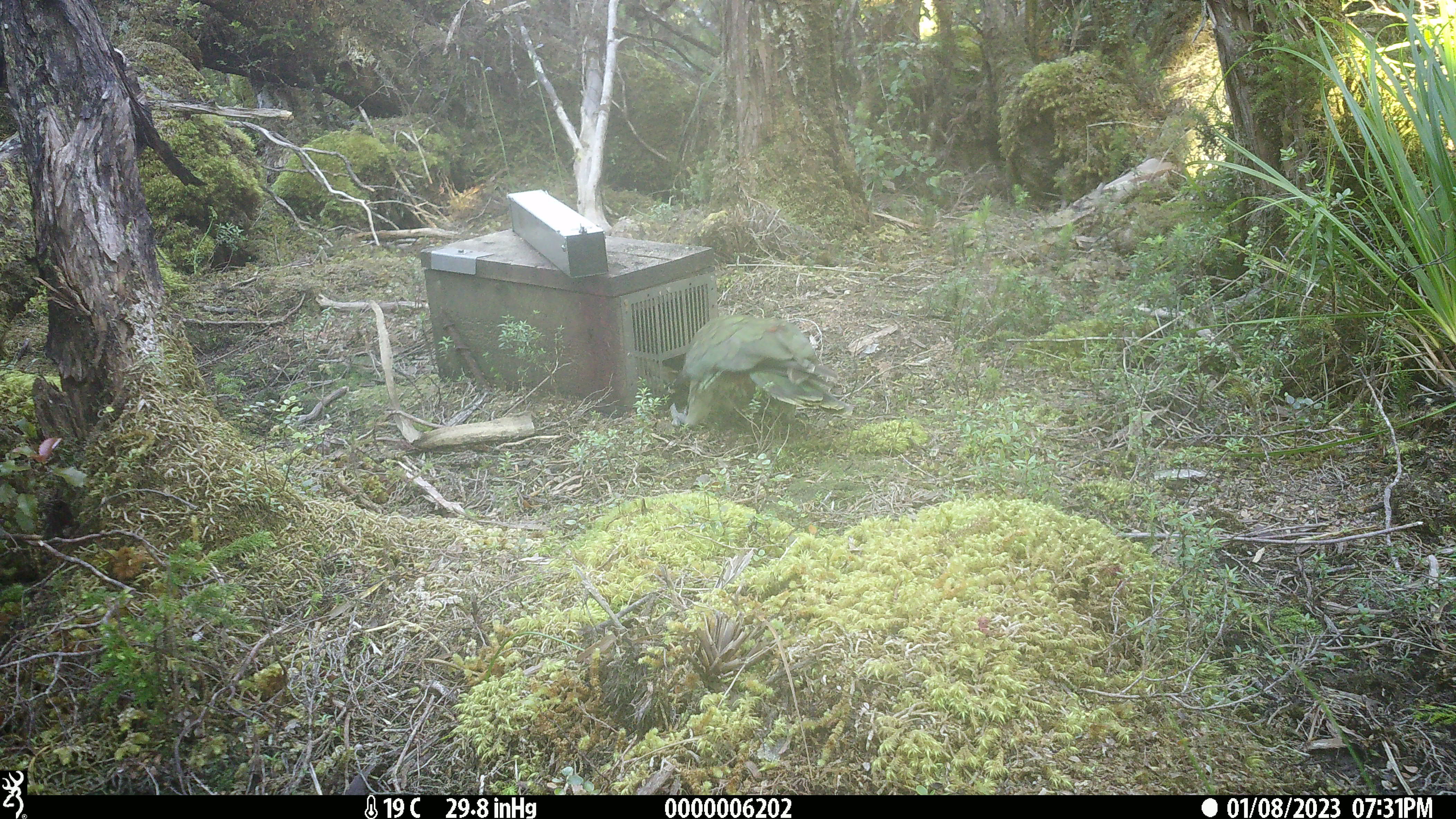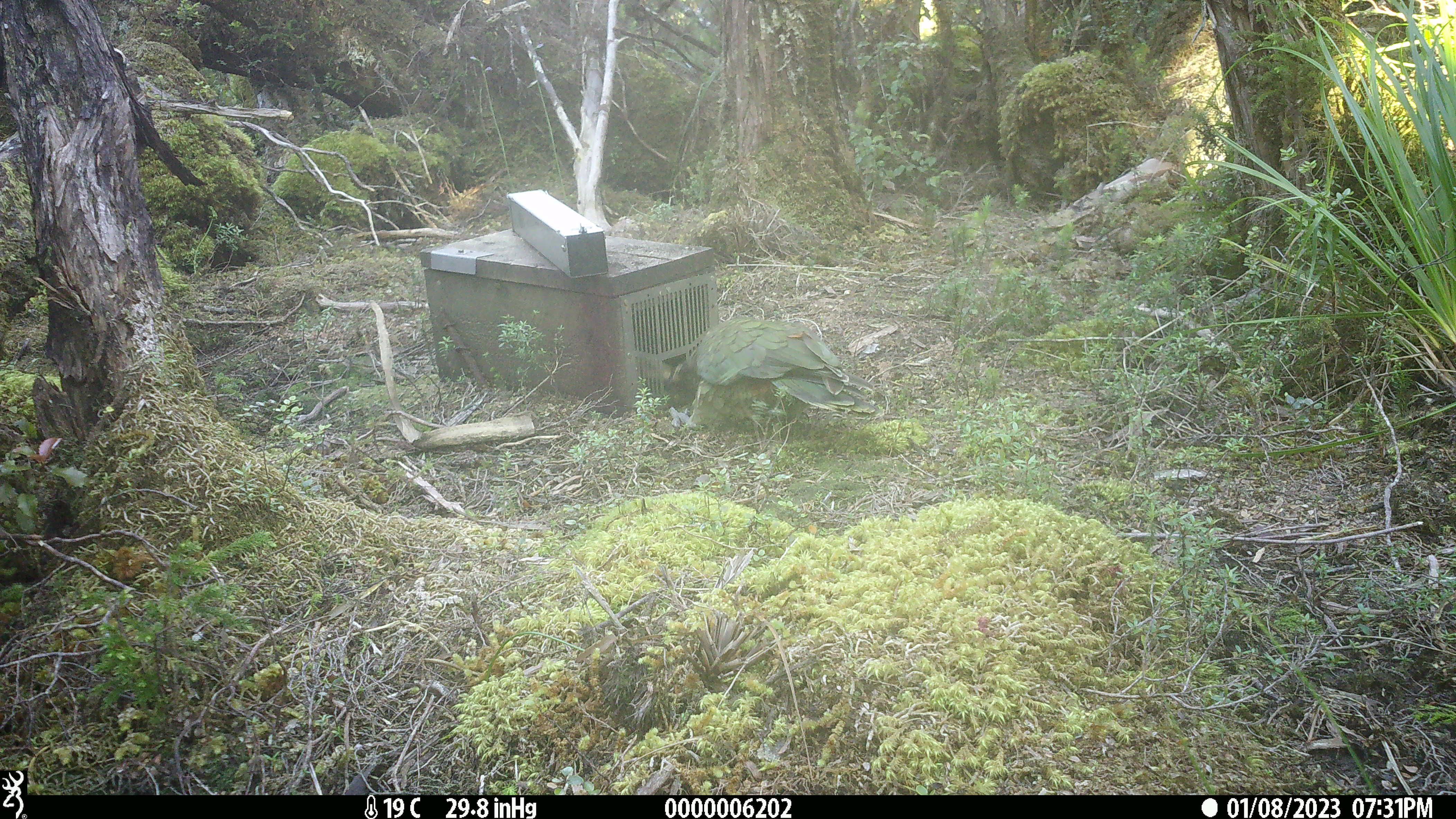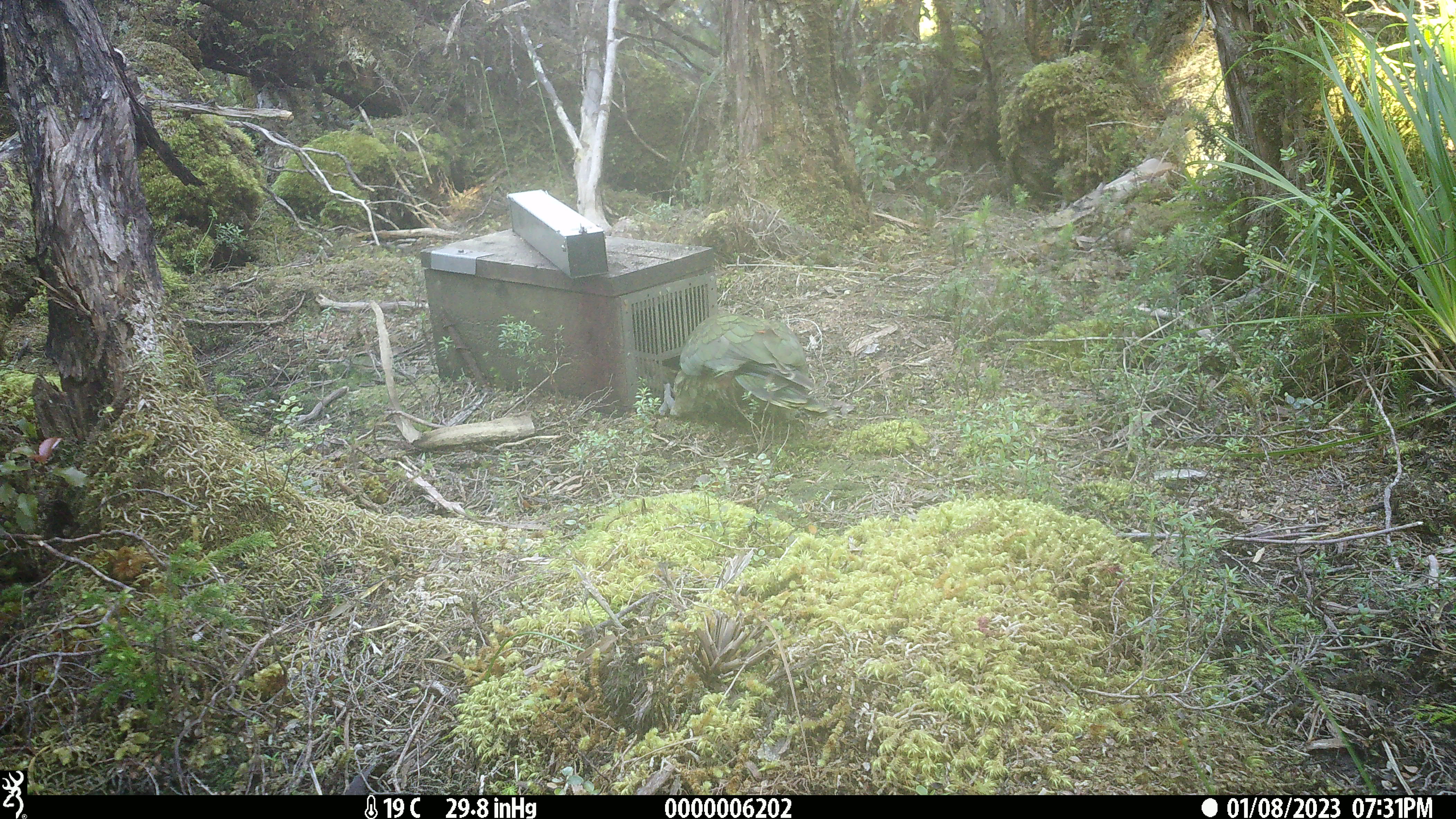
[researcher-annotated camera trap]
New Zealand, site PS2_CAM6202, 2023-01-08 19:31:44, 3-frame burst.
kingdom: Animalia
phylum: Chordata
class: Aves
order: Psittaciformes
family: Strigopidae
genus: Nestor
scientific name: Nestor notabilis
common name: kea